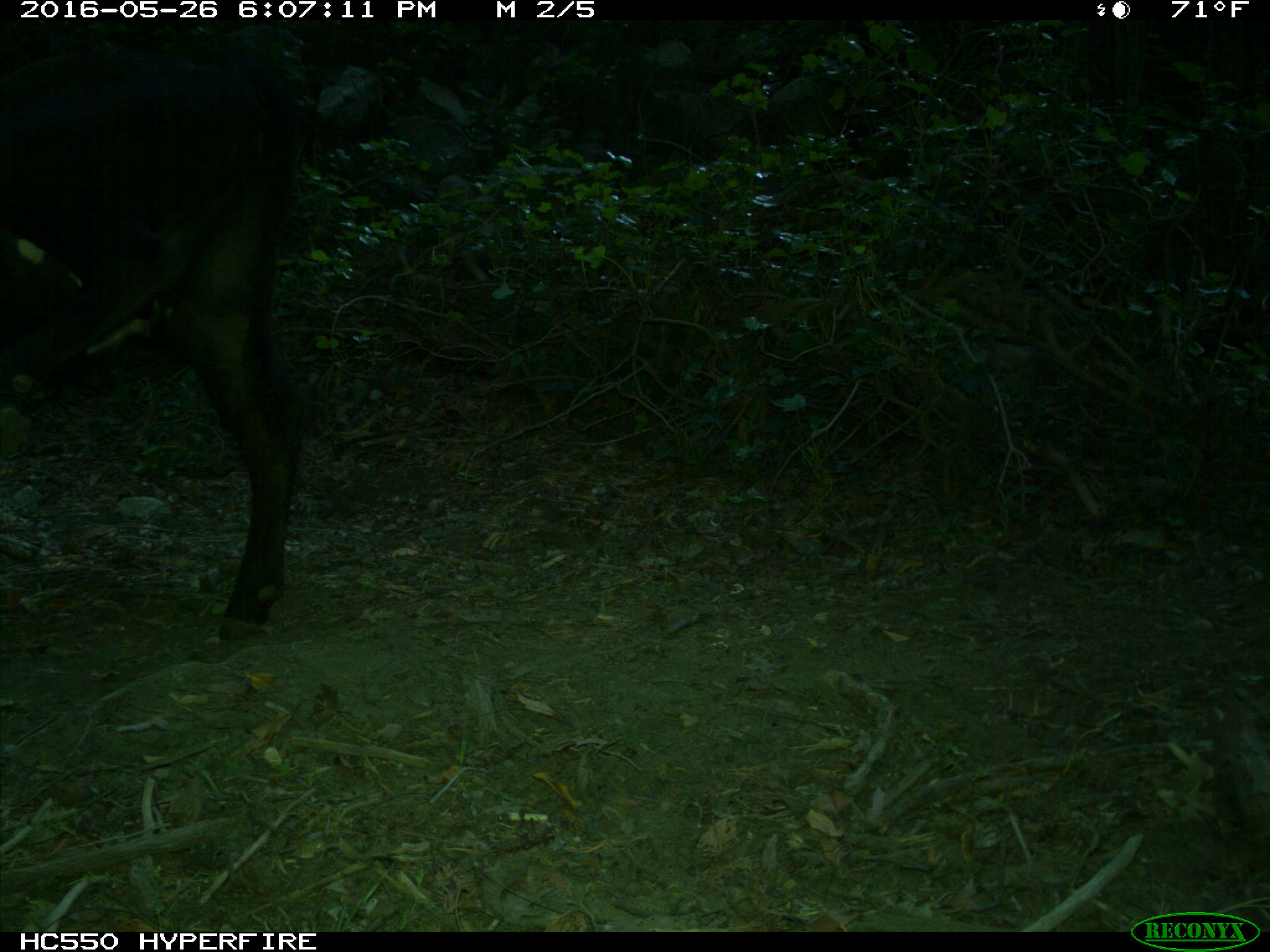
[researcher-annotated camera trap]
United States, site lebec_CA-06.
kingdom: Animalia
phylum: Chordata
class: Mammalia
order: Artiodactyla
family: Bovidae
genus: Bos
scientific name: Bos taurus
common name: domestic cow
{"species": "Bos taurus (domestic cow)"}